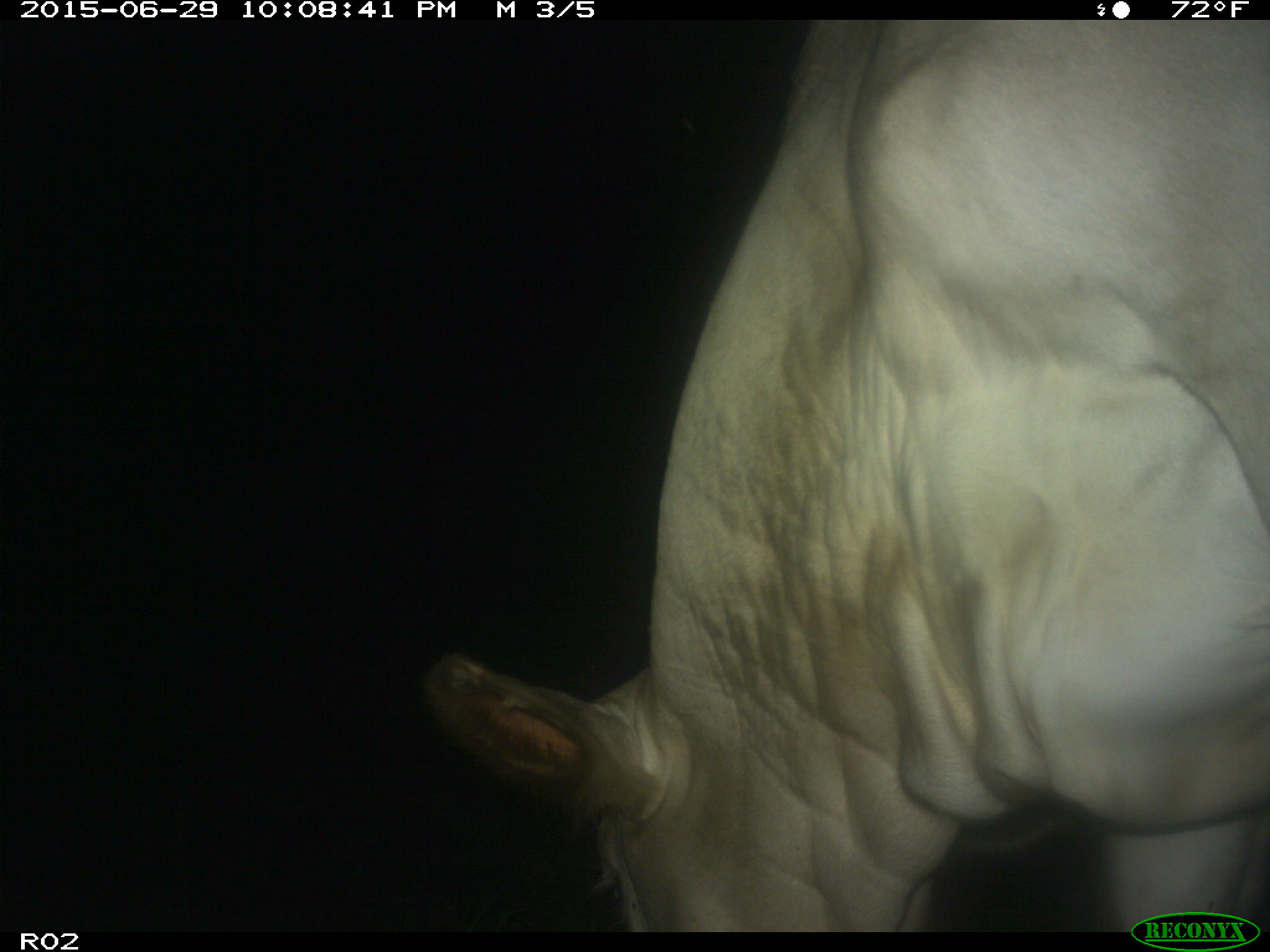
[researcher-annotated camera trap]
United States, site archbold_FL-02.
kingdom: Animalia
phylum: Chordata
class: Mammalia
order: Artiodactyla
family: Bovidae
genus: Bos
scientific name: Bos taurus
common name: domestic cow